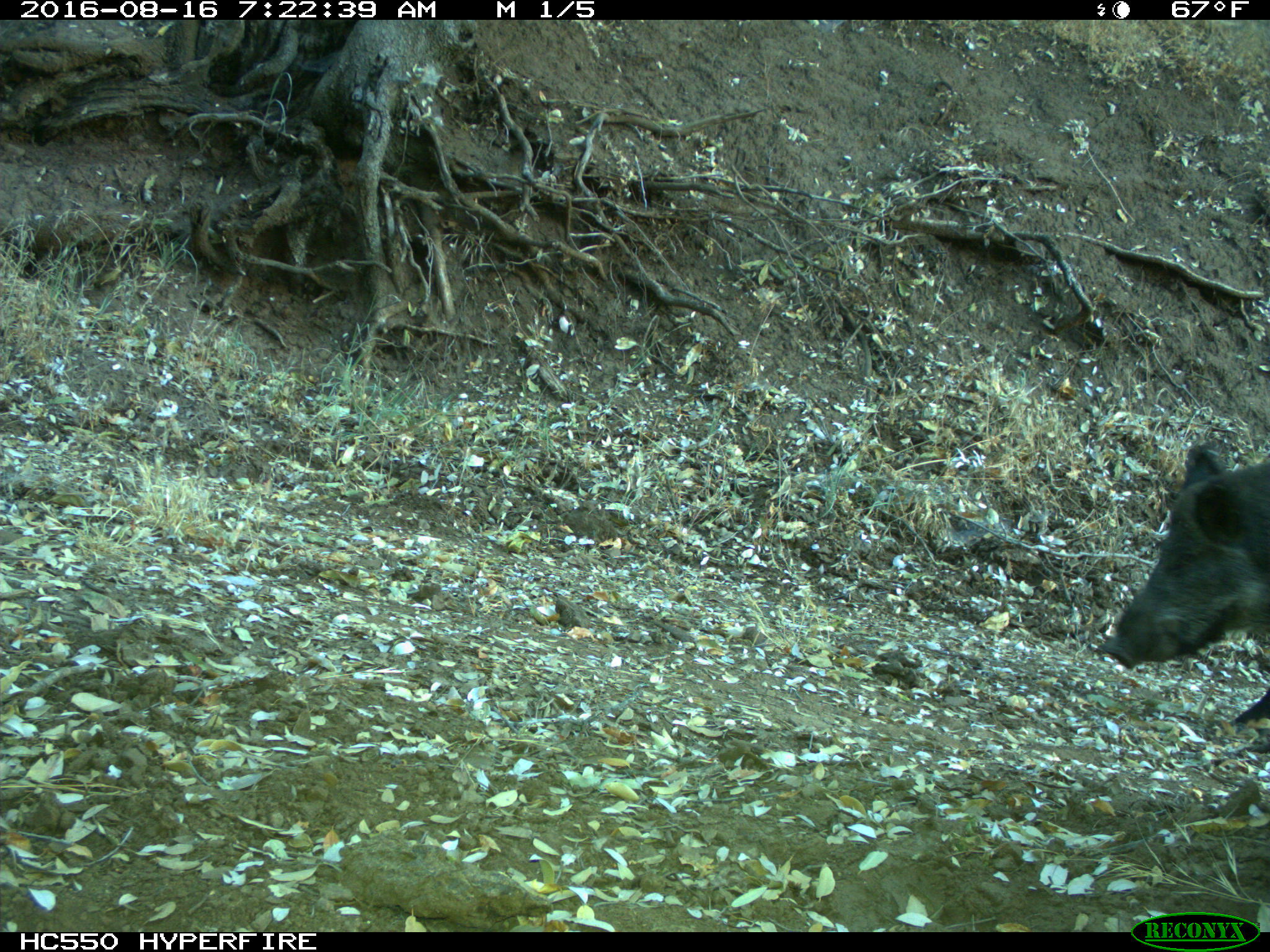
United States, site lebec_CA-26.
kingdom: Animalia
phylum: Chordata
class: Mammalia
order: Artiodactyla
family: Suidae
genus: Sus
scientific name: Sus scrofa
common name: wild boar